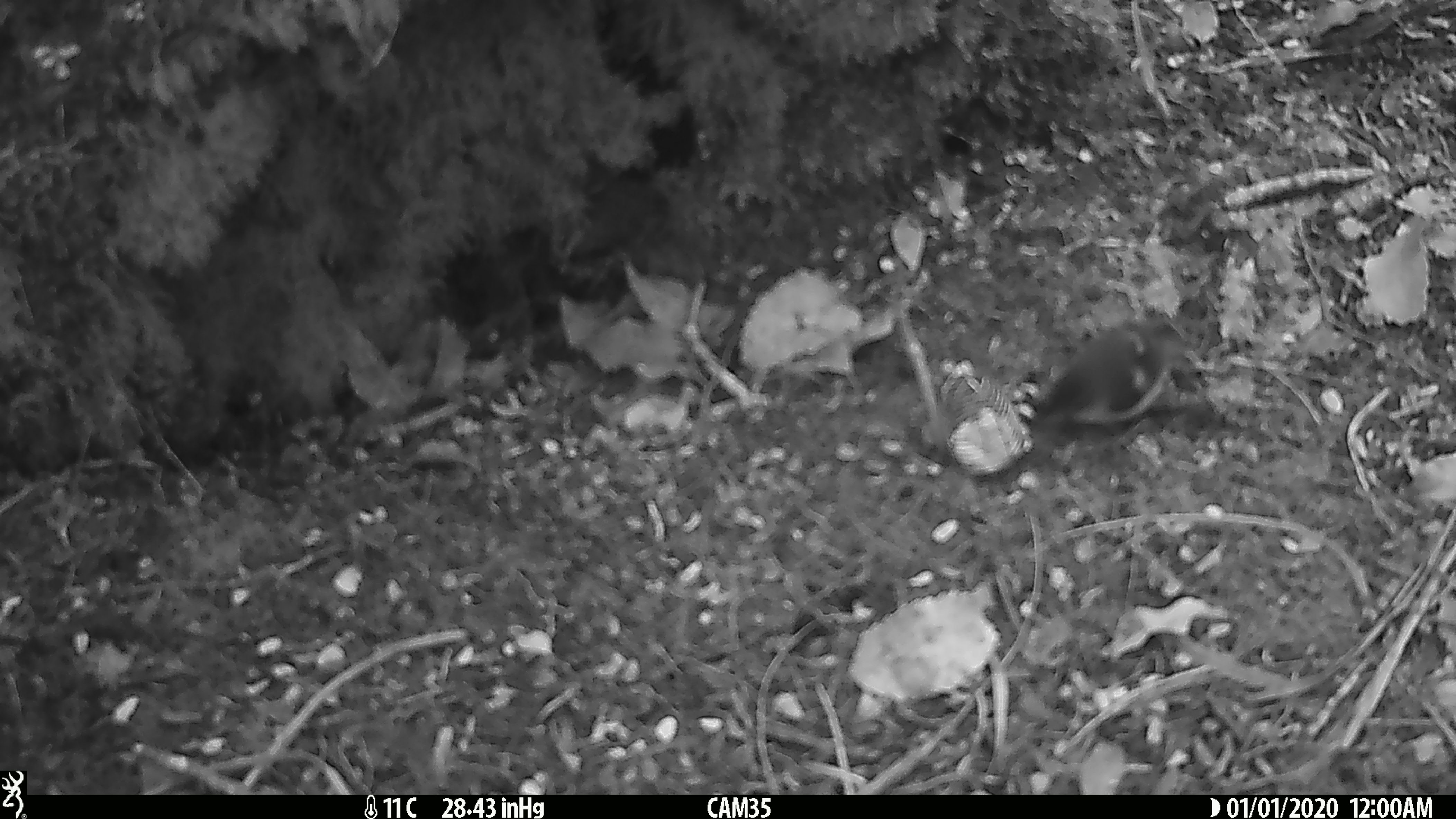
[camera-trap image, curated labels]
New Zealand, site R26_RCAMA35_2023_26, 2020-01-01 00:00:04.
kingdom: Animalia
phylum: Chordata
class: Aves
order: Passeriformes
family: Acanthisittidae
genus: Acanthisitta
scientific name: Acanthisitta chloris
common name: rifleman